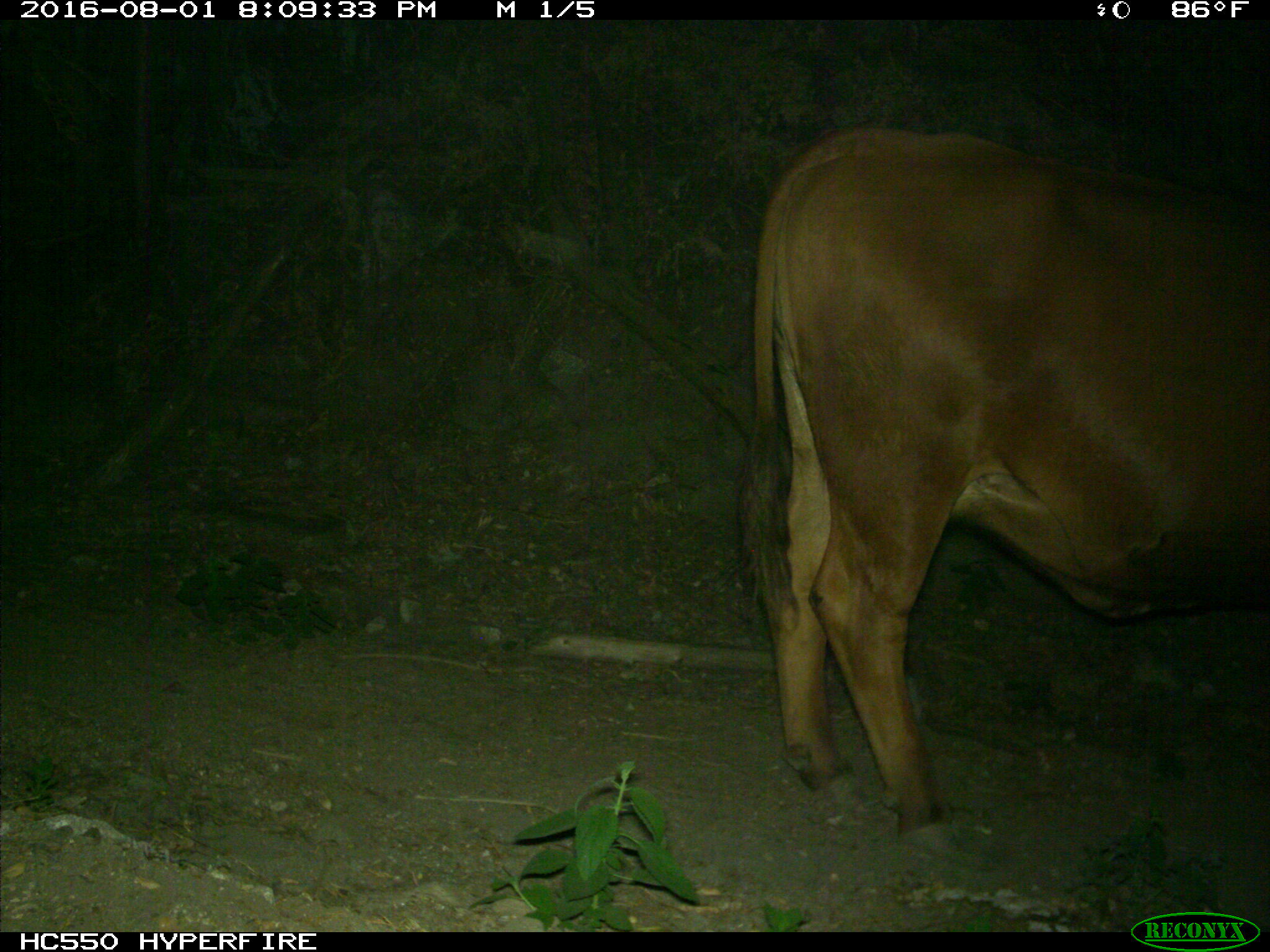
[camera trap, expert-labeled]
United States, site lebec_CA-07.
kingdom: Animalia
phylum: Chordata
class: Mammalia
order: Artiodactyla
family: Bovidae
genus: Bos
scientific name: Bos taurus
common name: domestic cow